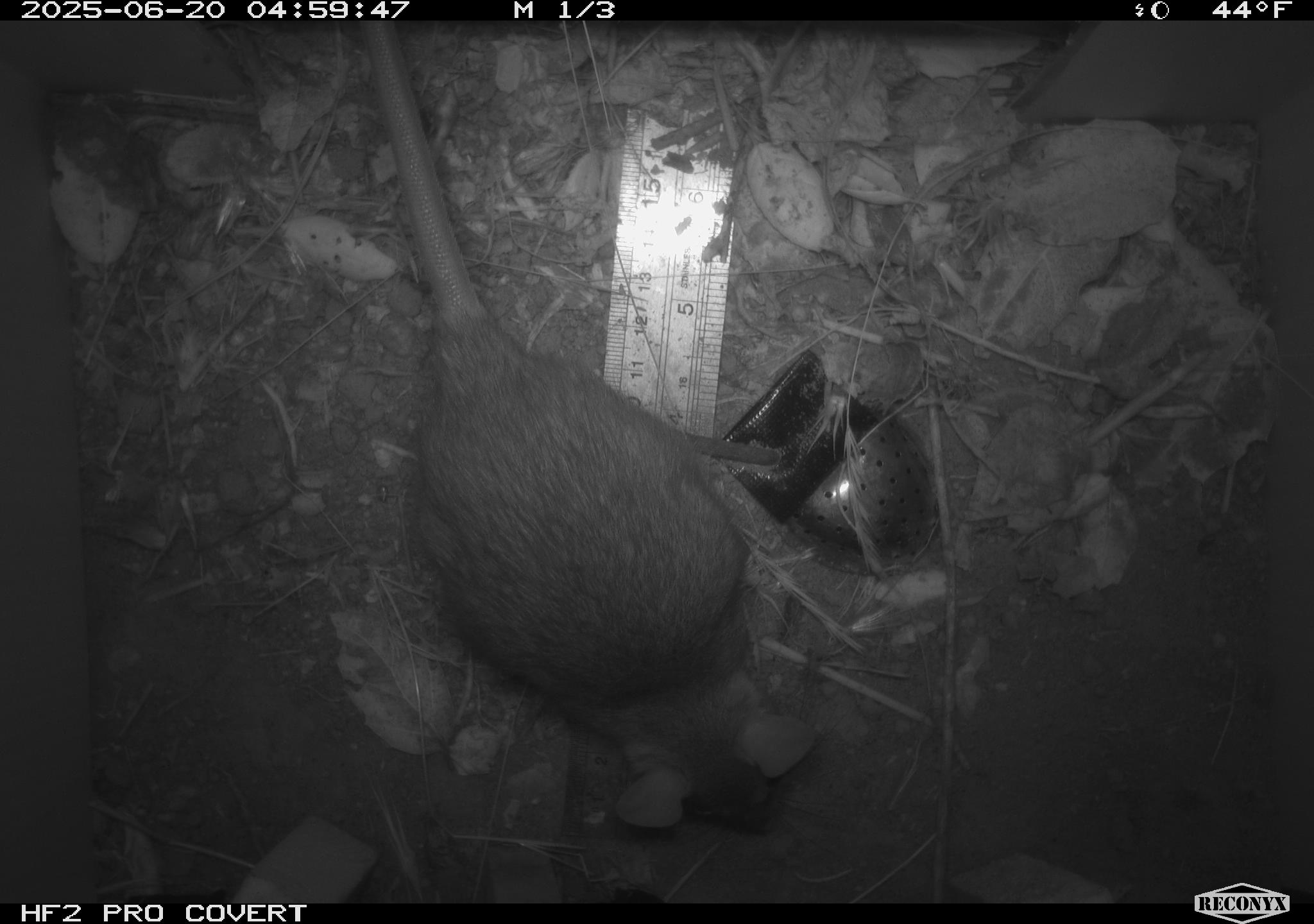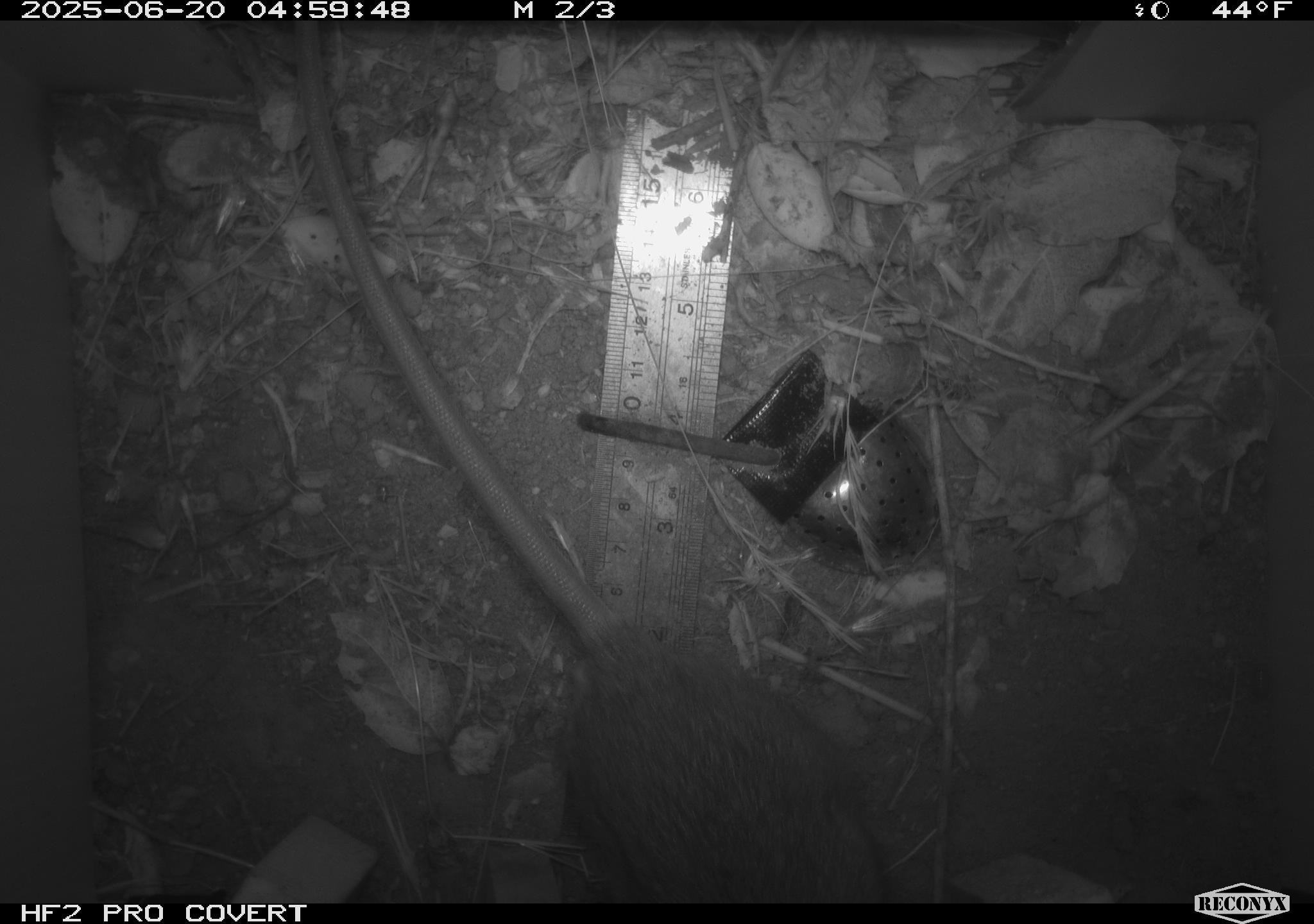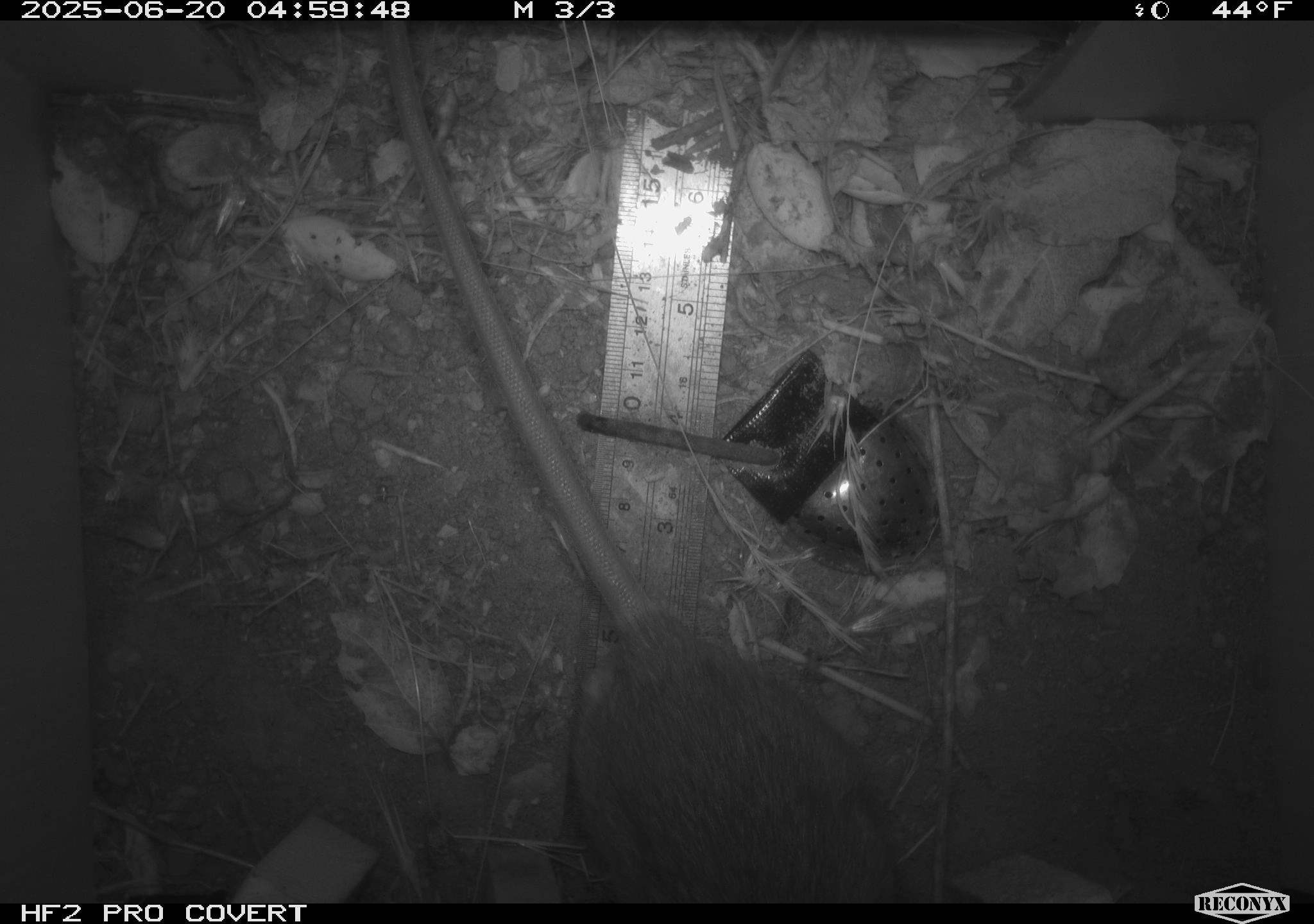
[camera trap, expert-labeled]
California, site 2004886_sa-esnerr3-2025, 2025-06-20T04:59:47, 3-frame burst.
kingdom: Animalia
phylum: Chordata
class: Mammalia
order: Rodentia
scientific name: Rodentia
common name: rodent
Rodent (Rodentia).